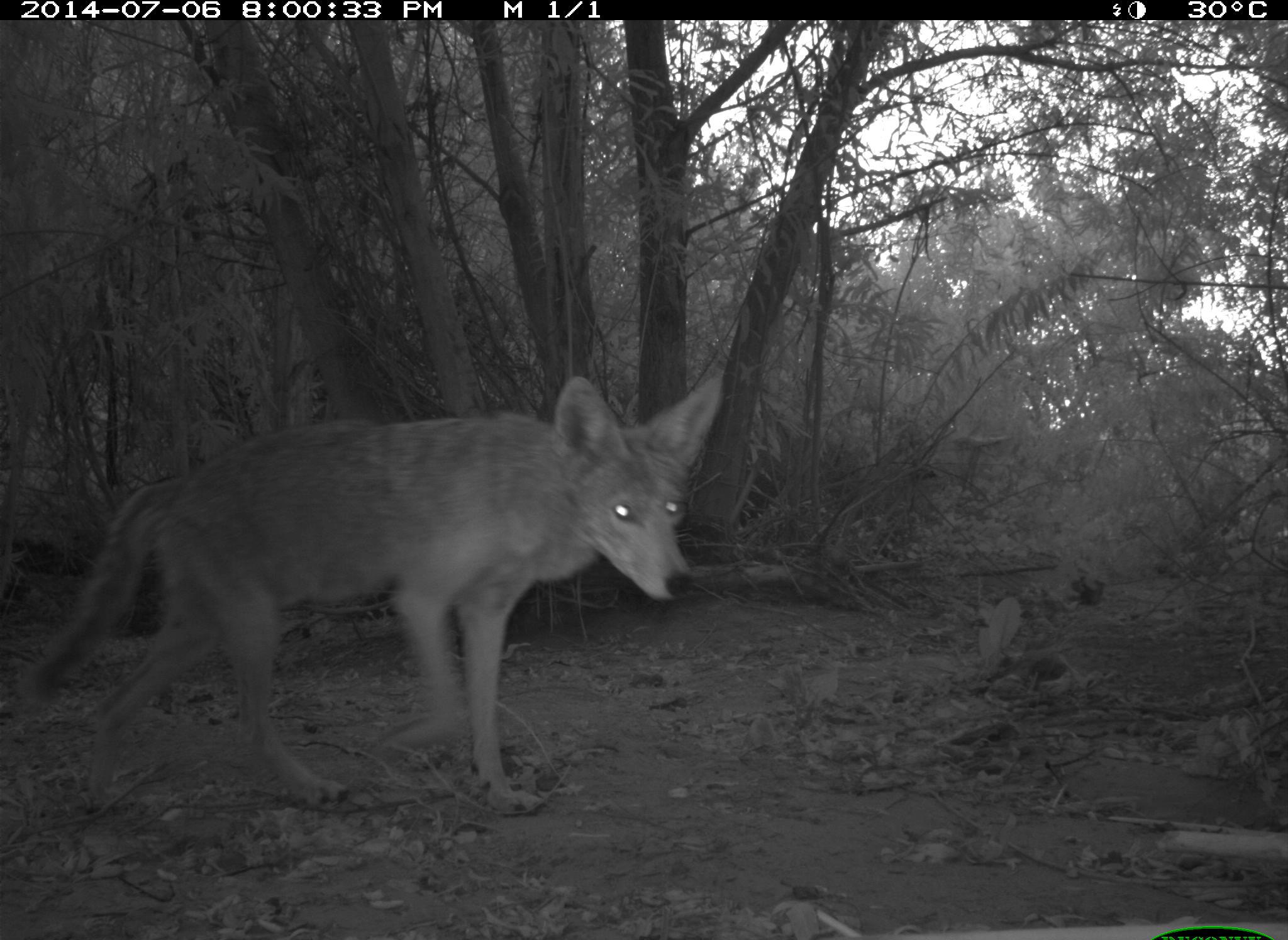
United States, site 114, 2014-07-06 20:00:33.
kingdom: Animalia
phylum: Chordata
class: Mammalia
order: Carnivora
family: Canidae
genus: Canis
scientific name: Canis latrans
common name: coyote